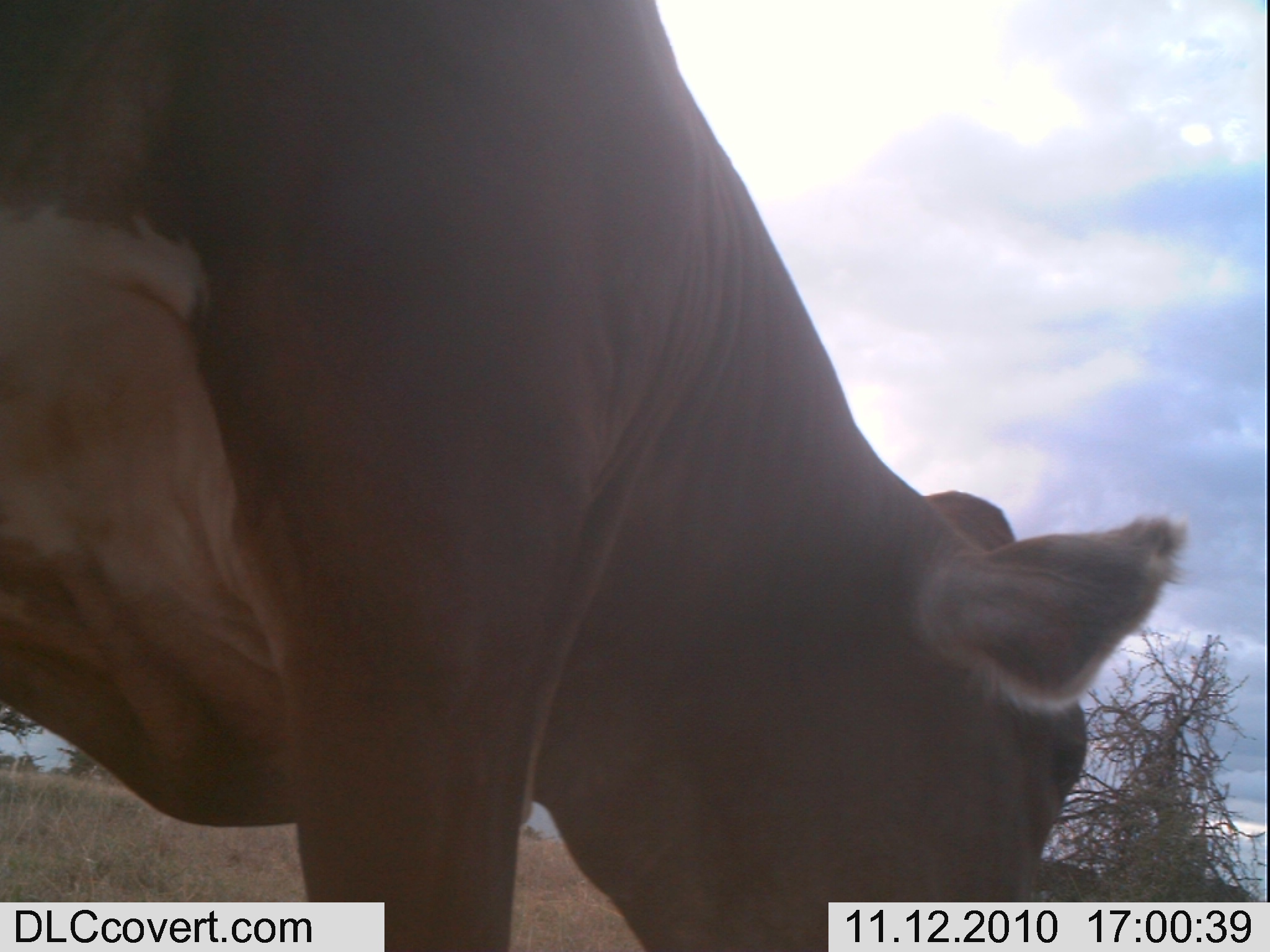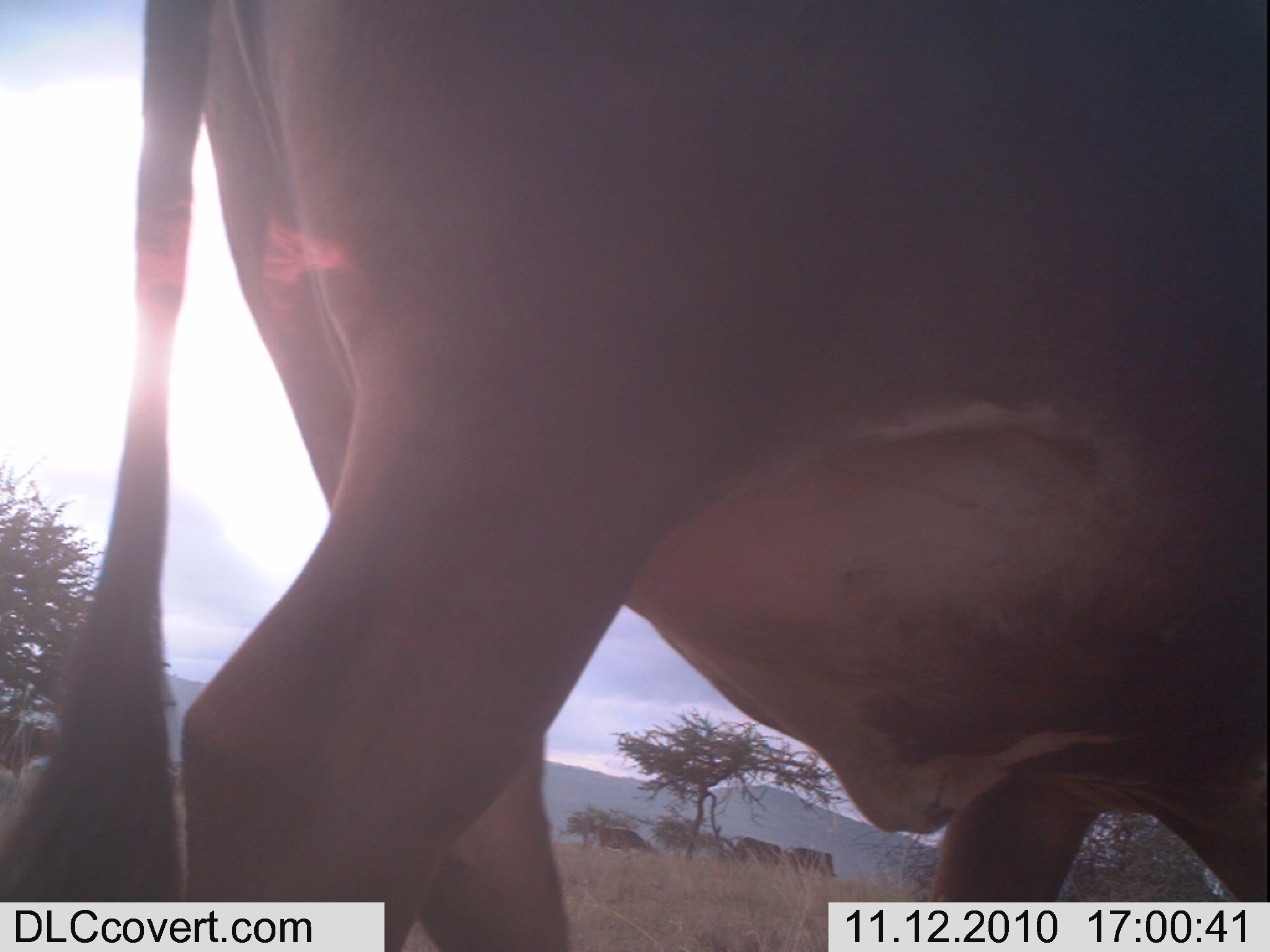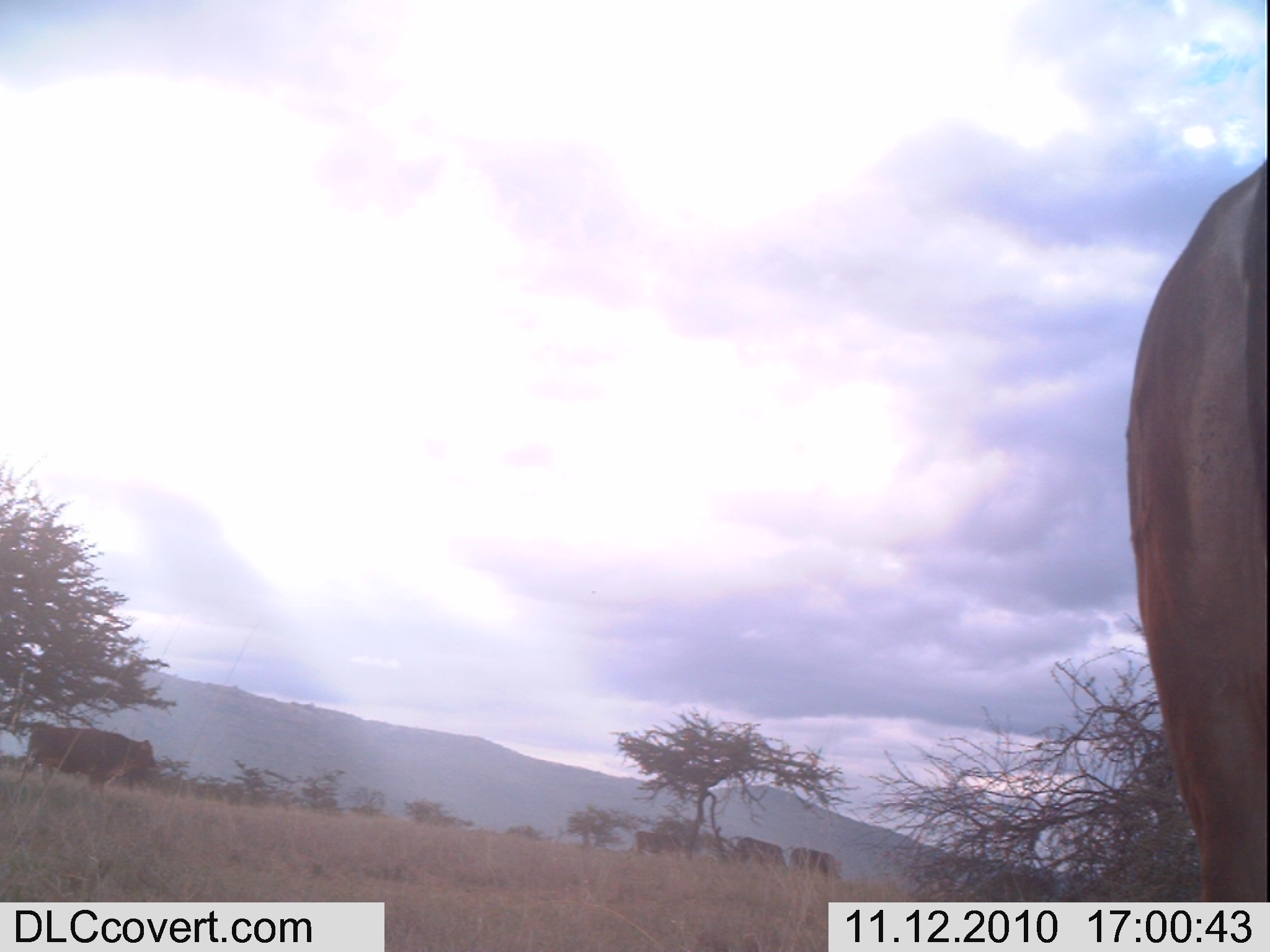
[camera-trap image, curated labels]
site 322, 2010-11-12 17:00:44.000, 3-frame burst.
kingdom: Animalia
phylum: Chordata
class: Mammalia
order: Artiodactyla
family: Bovidae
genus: Bos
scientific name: Bos taurus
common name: domestic cattle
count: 1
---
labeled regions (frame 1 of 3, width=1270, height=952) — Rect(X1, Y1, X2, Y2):
bos taurus: Rect(0, 0, 1191, 948)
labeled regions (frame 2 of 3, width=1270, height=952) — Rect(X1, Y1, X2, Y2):
bos taurus: Rect(0, 0, 1270, 952); Rect(1, 712, 60, 771); Rect(596, 824, 656, 857); Rect(787, 846, 839, 879); Rect(735, 836, 782, 868)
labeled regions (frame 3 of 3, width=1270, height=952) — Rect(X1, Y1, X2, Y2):
bos taurus: Rect(1114, 148, 1265, 900); Rect(22, 724, 159, 786); Rect(736, 837, 788, 871); Rect(790, 847, 840, 880); Rect(633, 829, 684, 854)